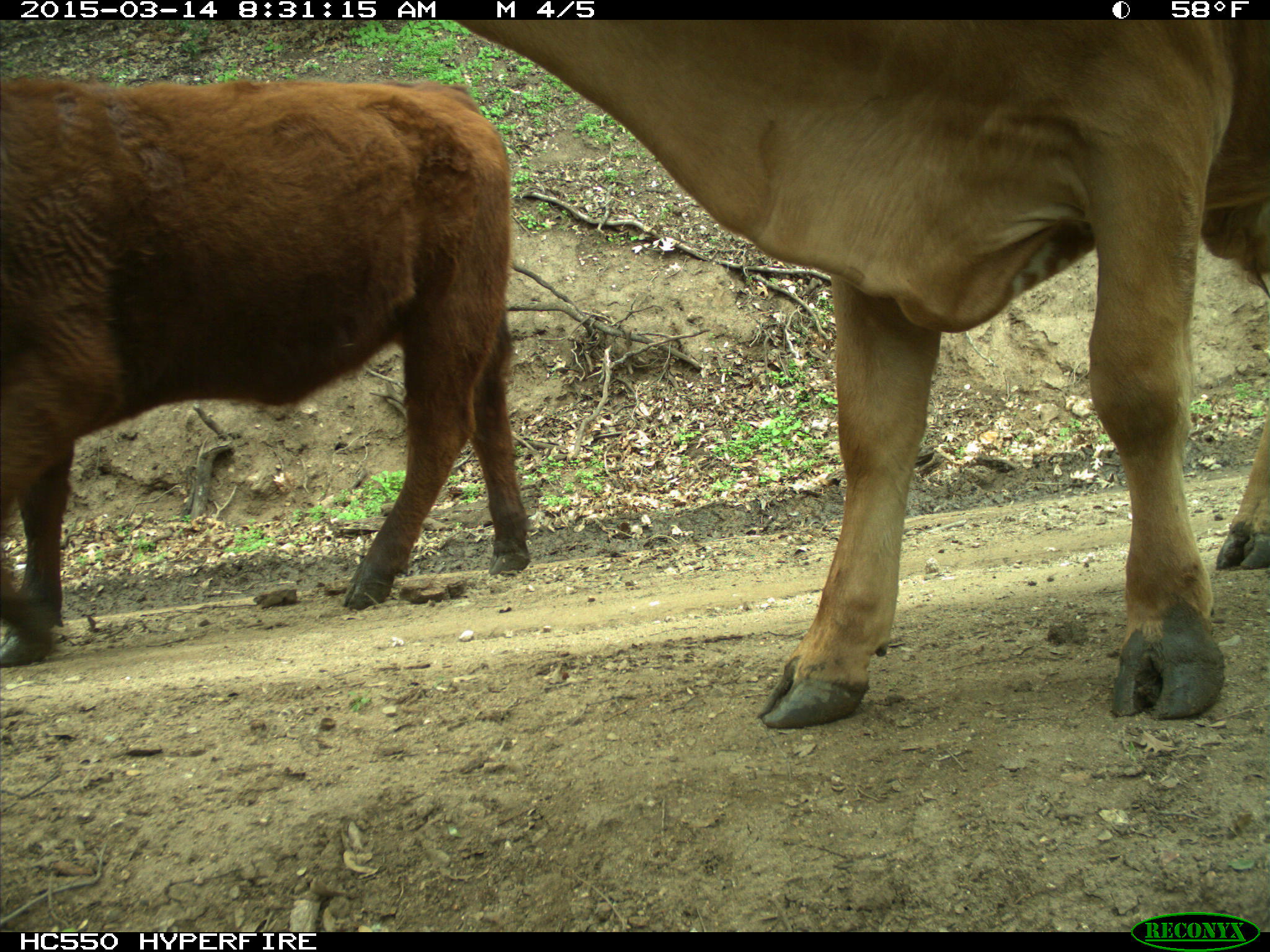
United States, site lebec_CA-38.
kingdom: Animalia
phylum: Chordata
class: Mammalia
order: Artiodactyla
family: Bovidae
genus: Bos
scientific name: Bos taurus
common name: domestic cow